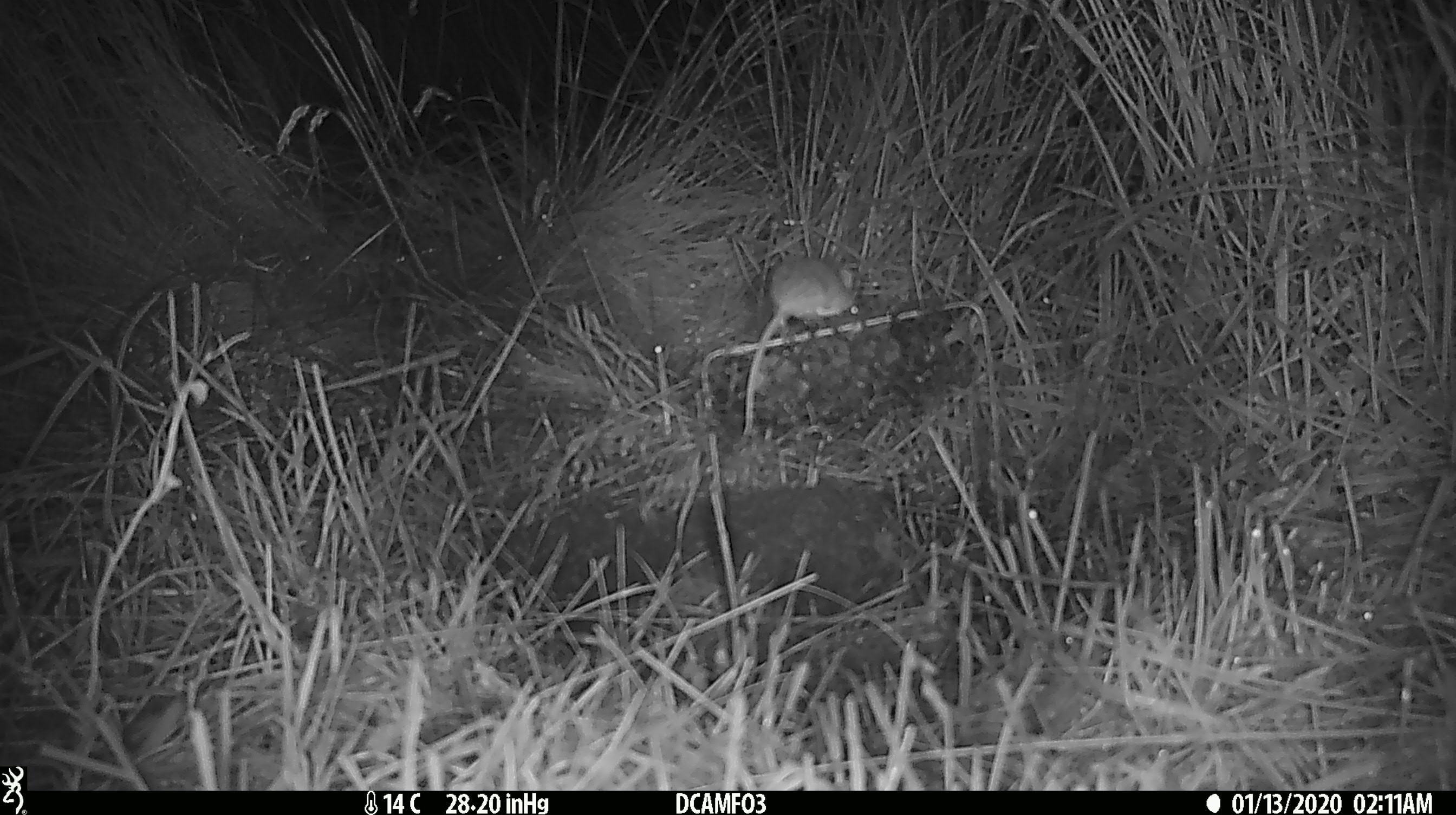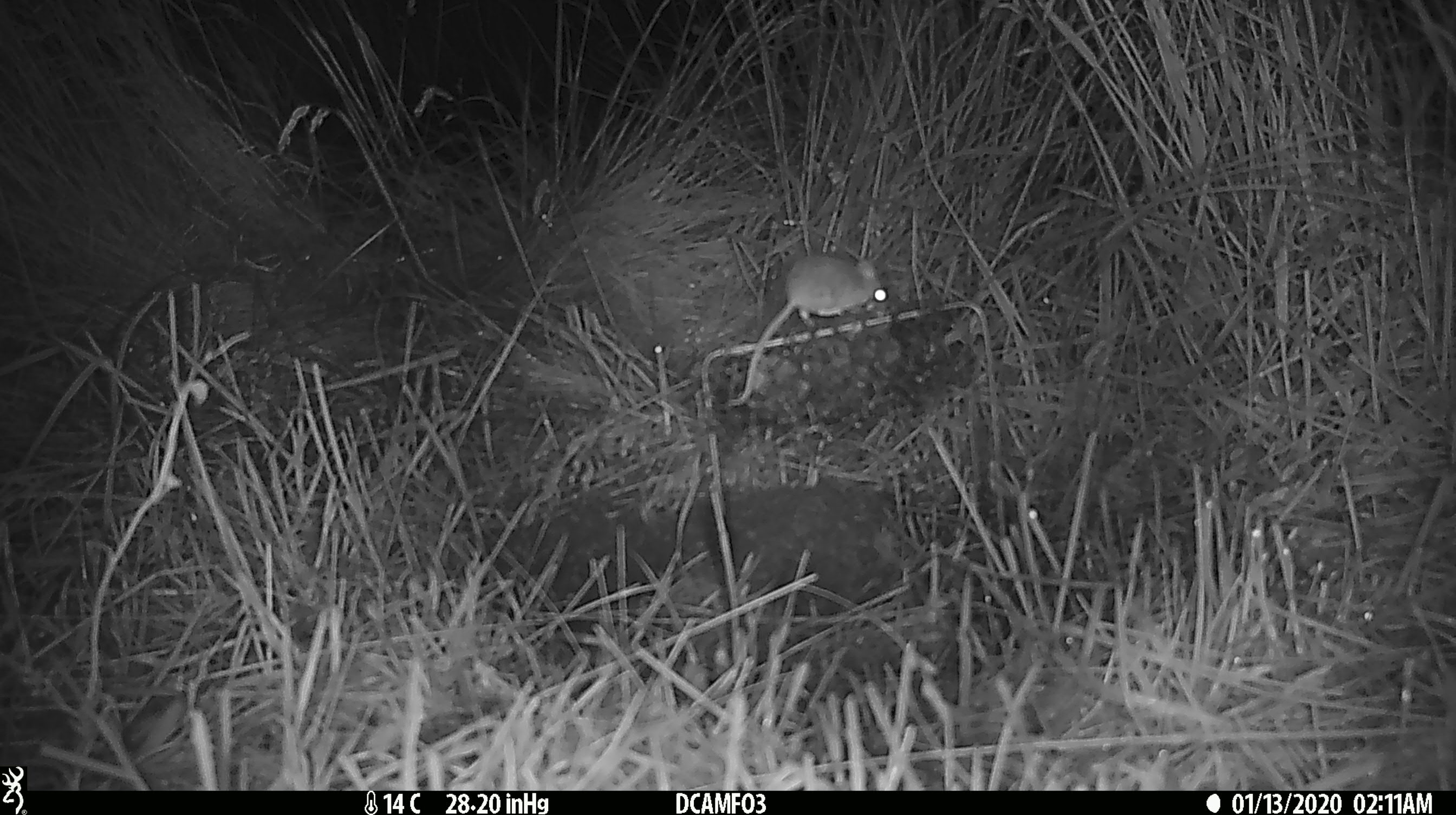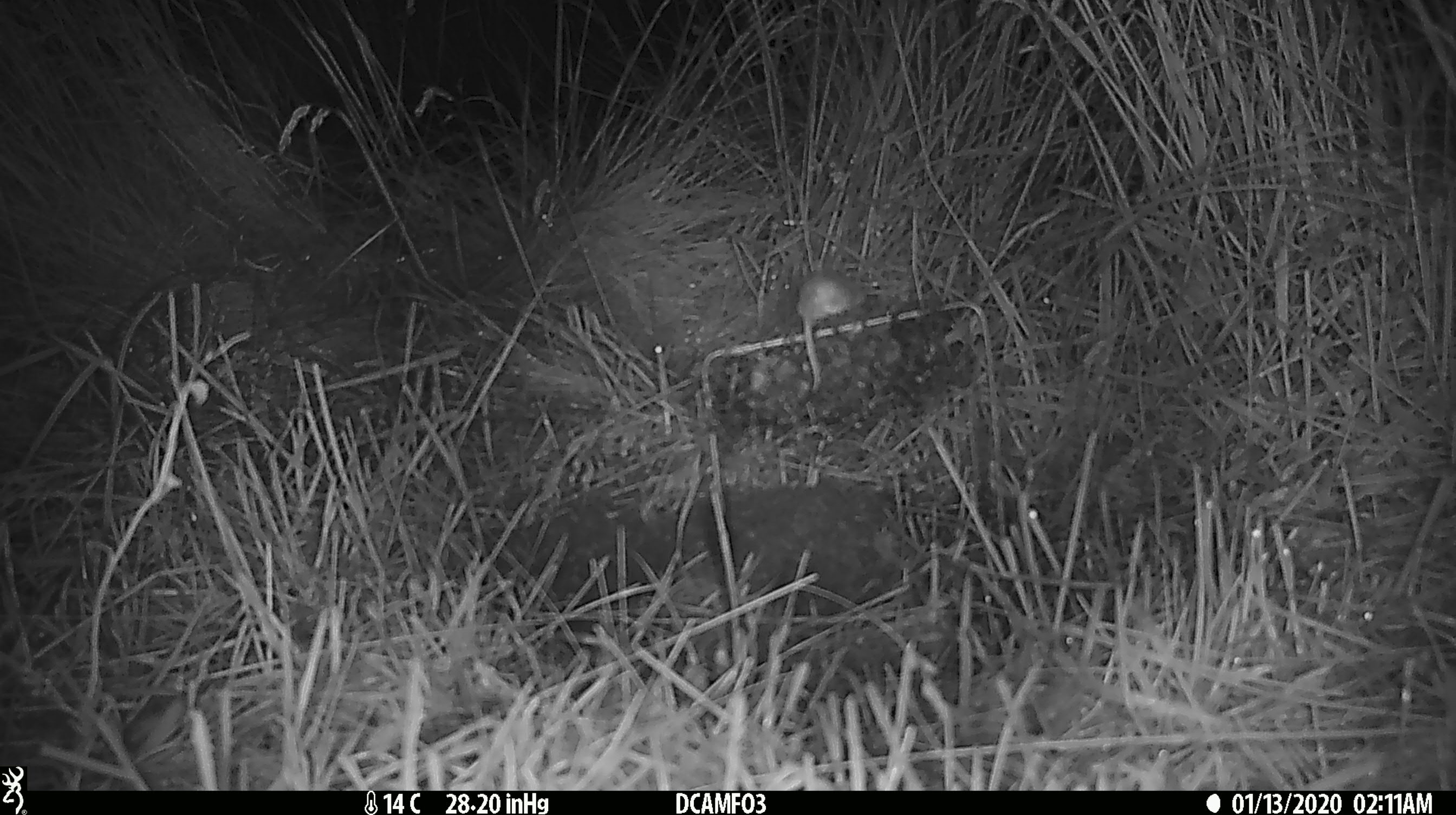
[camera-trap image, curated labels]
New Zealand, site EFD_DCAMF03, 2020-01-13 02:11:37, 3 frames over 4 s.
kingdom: Animalia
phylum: Chordata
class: Mammalia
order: Rodentia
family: Muridae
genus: Mus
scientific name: Mus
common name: mouse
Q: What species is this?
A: Mouse (Mus).